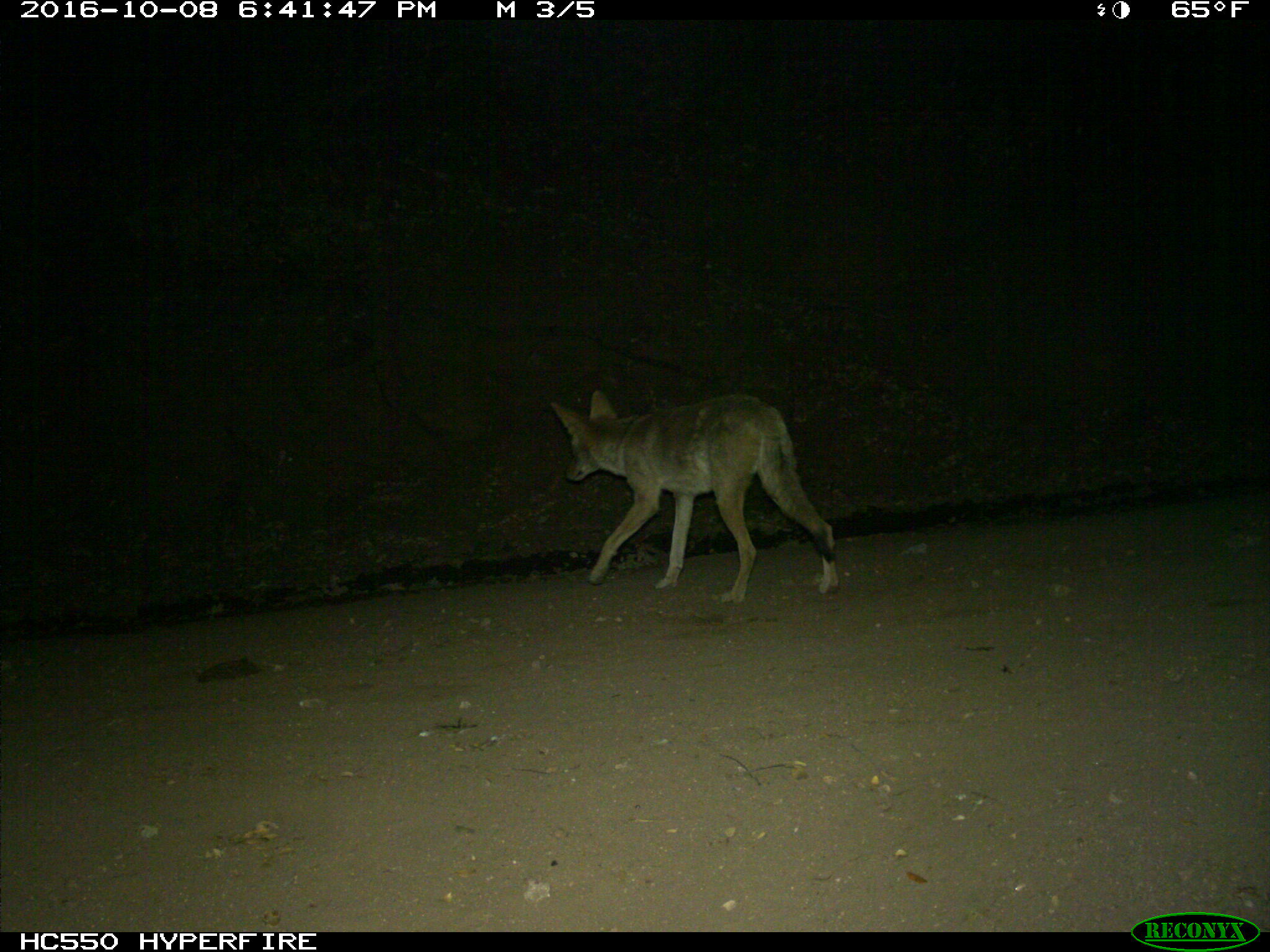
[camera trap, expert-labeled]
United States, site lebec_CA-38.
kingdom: Animalia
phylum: Chordata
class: Mammalia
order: Carnivora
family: Canidae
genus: Canis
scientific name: Canis latrans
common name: coyote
Canis latrans (coyote).